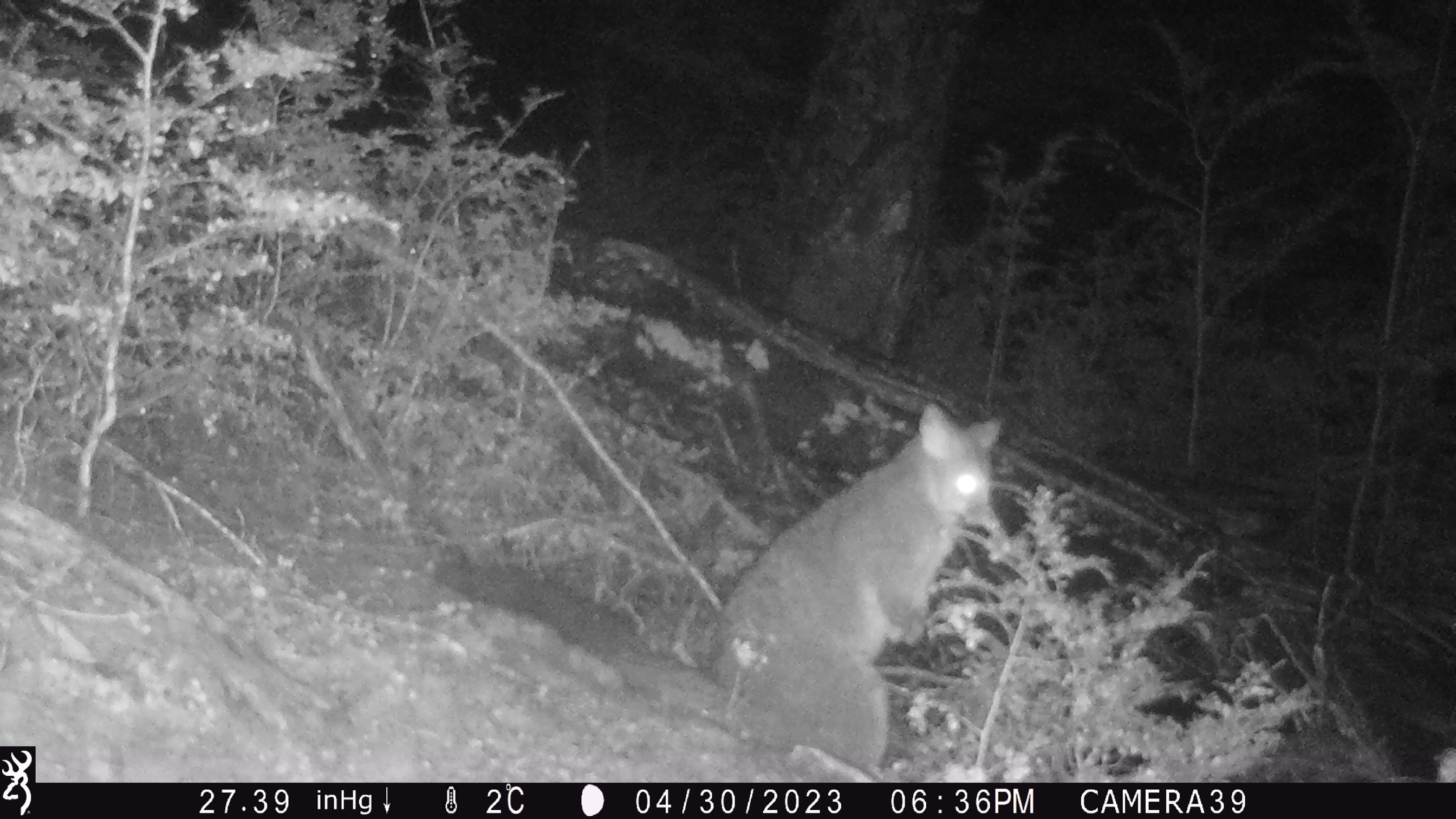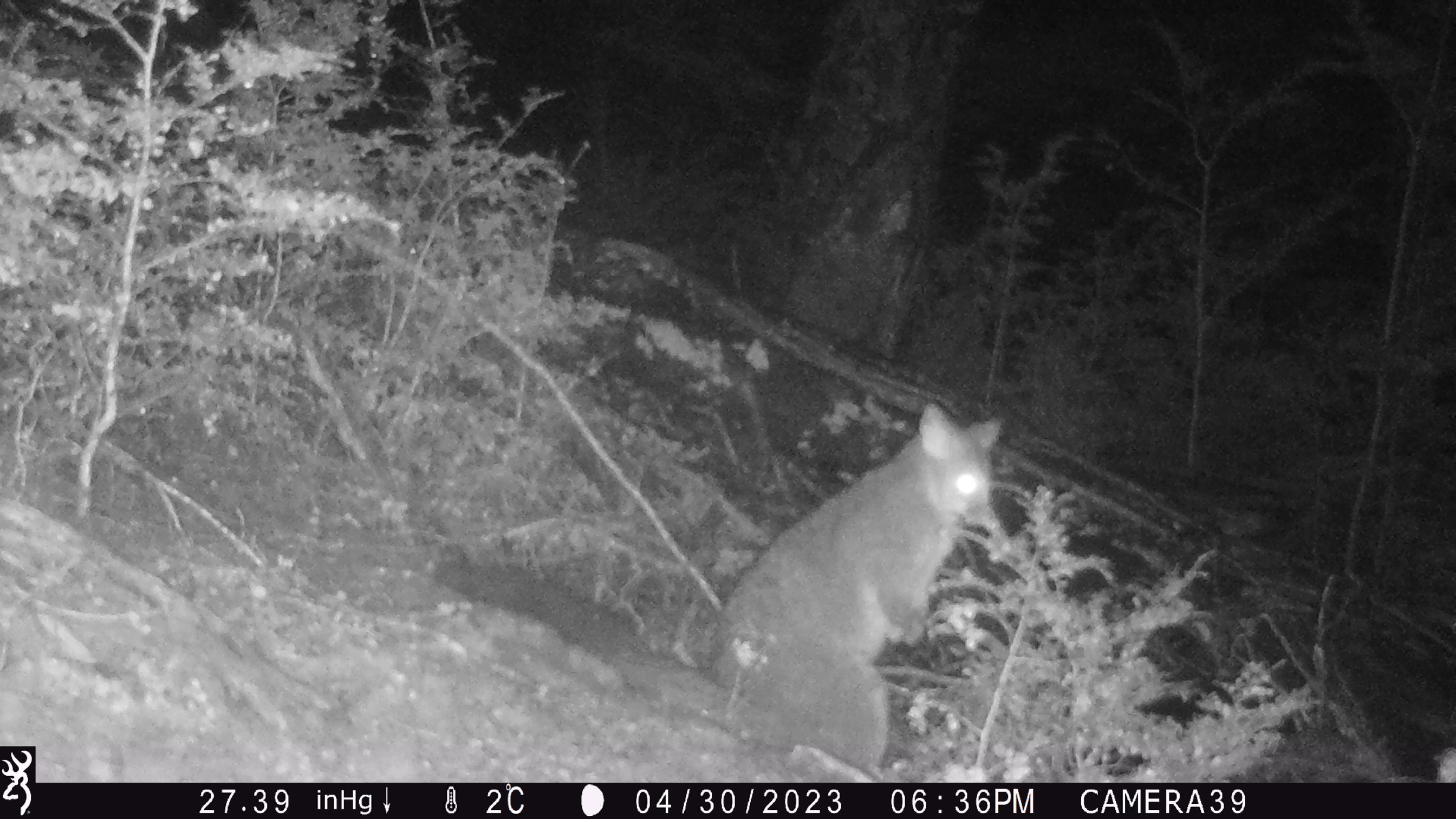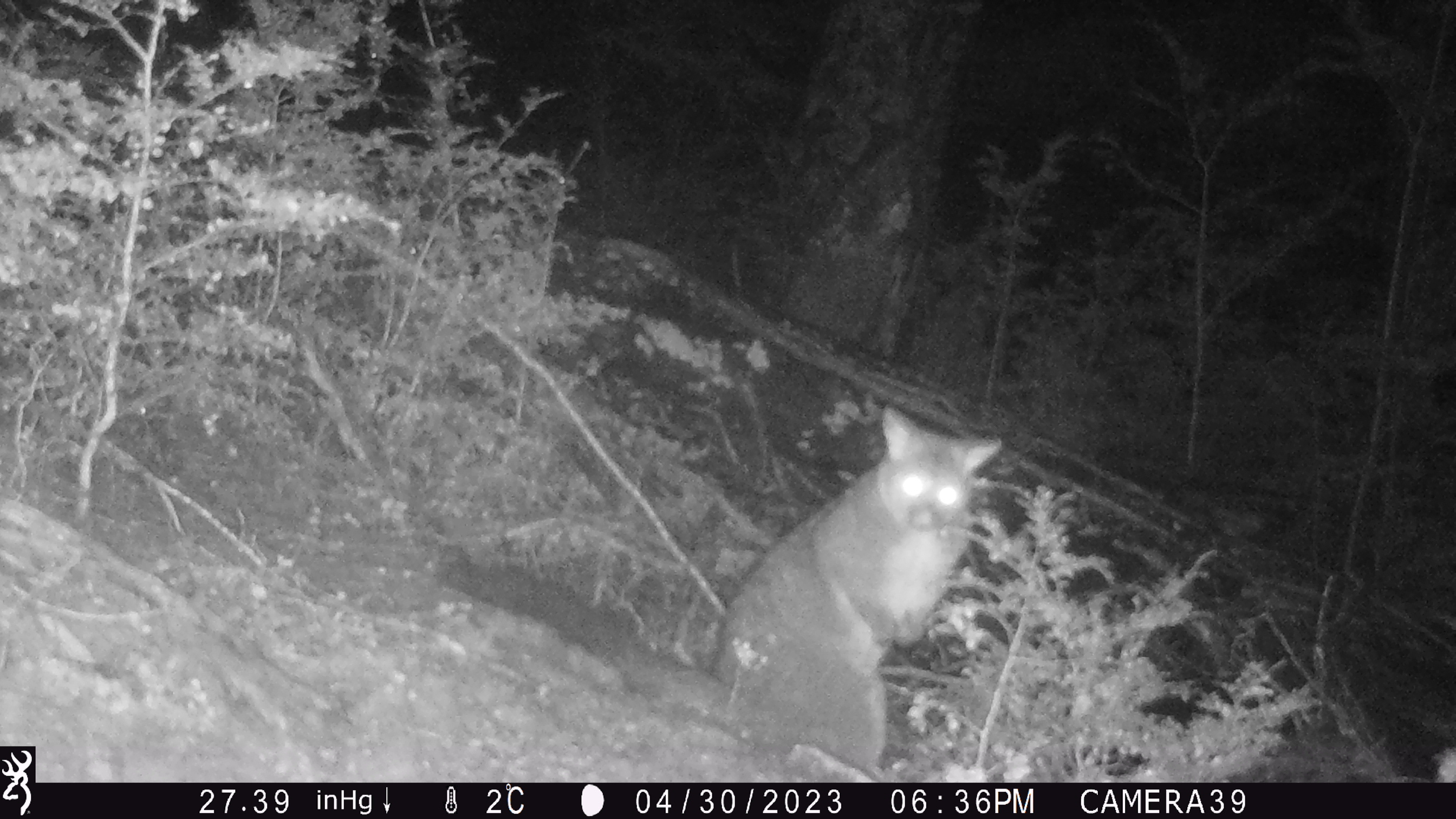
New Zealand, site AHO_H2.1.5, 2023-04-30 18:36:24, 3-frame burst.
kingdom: Animalia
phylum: Chordata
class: Mammalia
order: Diprotodontia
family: Phalangeridae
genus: Trichosurus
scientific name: Trichosurus vulpecula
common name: common brushtail possum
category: possum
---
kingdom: Animalia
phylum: Chordata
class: Mammalia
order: Carnivora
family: Mustelidae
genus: Mustela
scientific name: Mustela erminea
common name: stoat